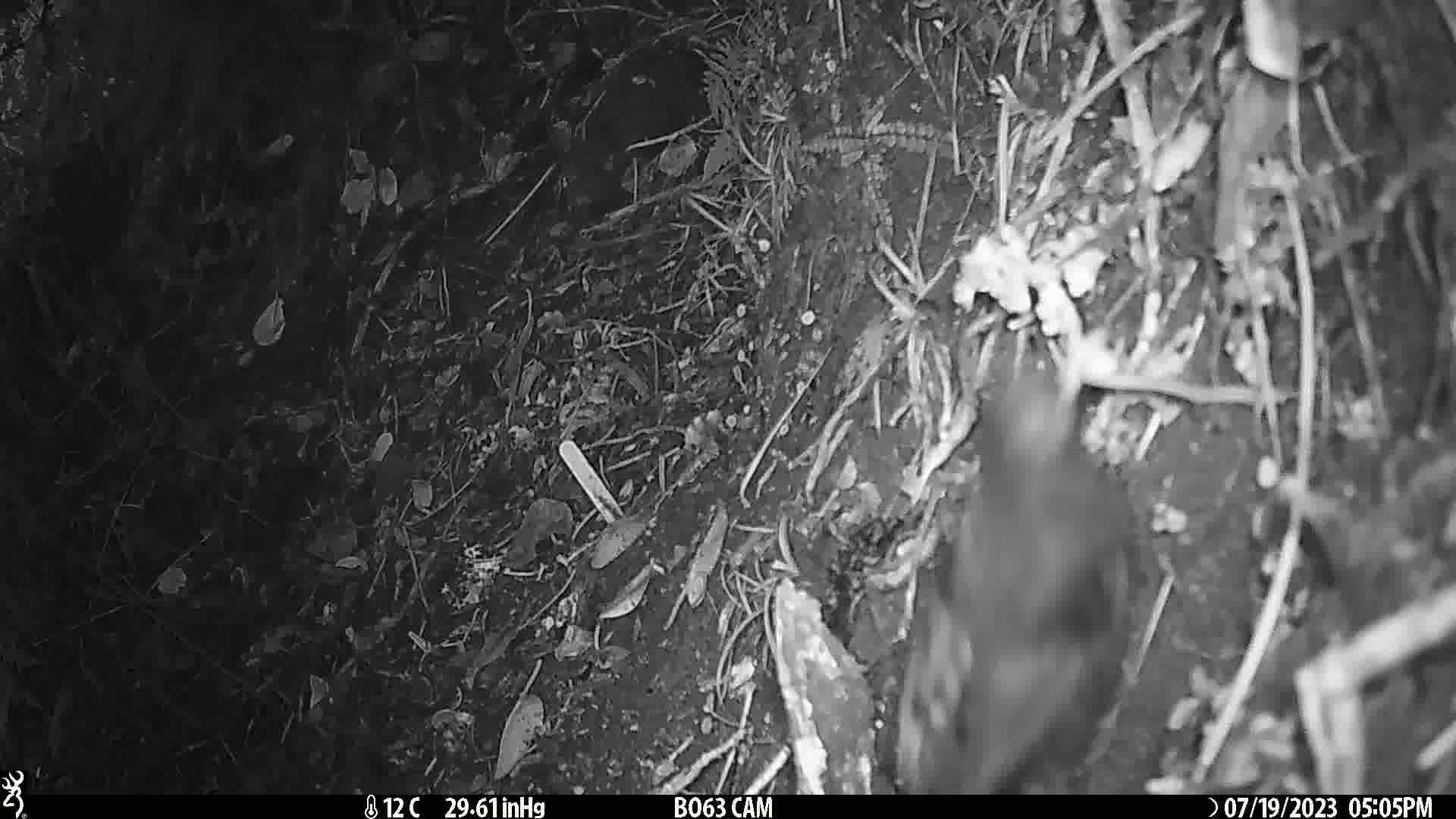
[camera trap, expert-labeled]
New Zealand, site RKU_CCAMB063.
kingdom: Animalia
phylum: Chordata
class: Aves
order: Passeriformes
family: Turdidae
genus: Turdus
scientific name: Turdus merula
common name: eurasian blackbird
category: blackbird